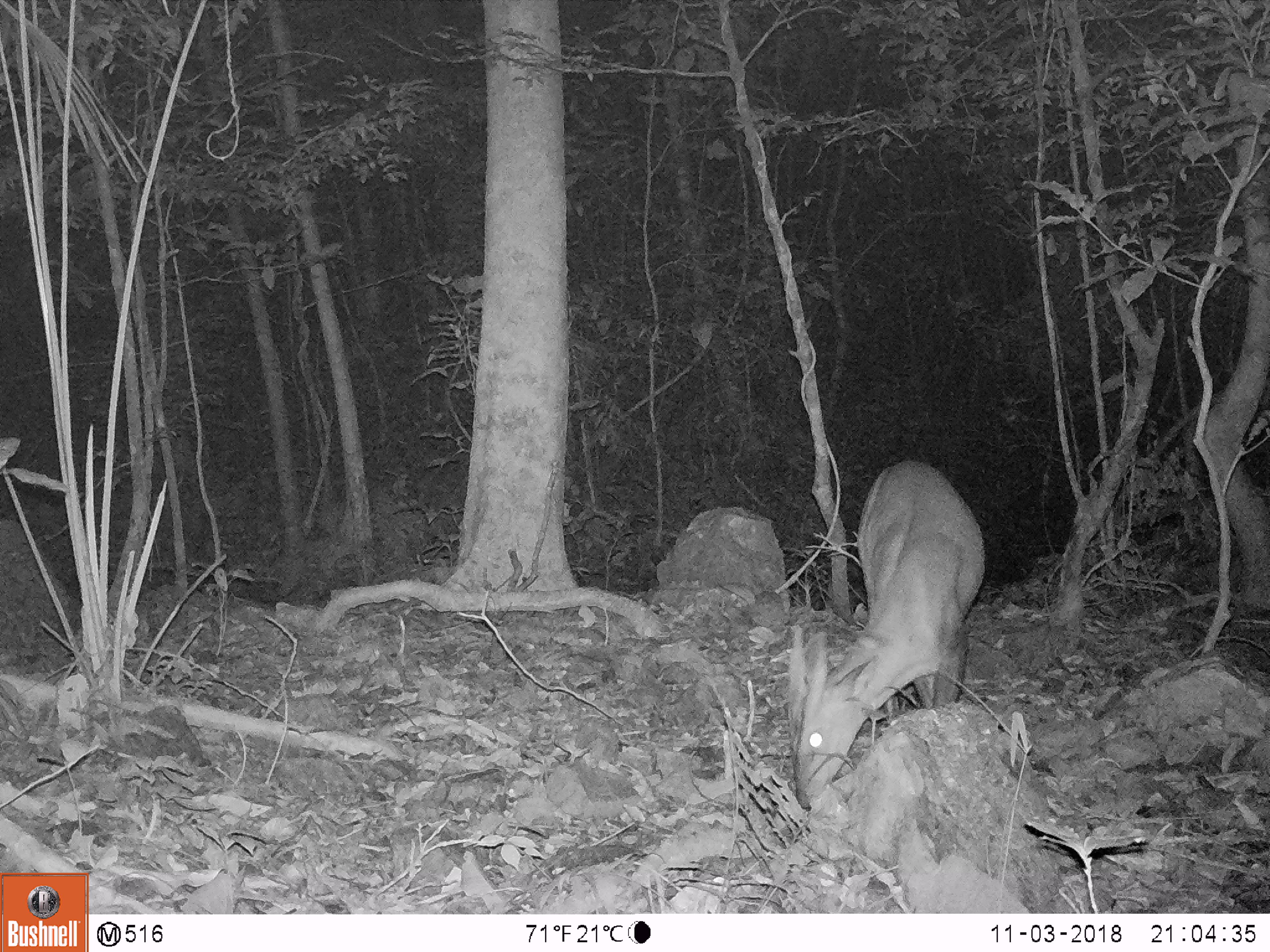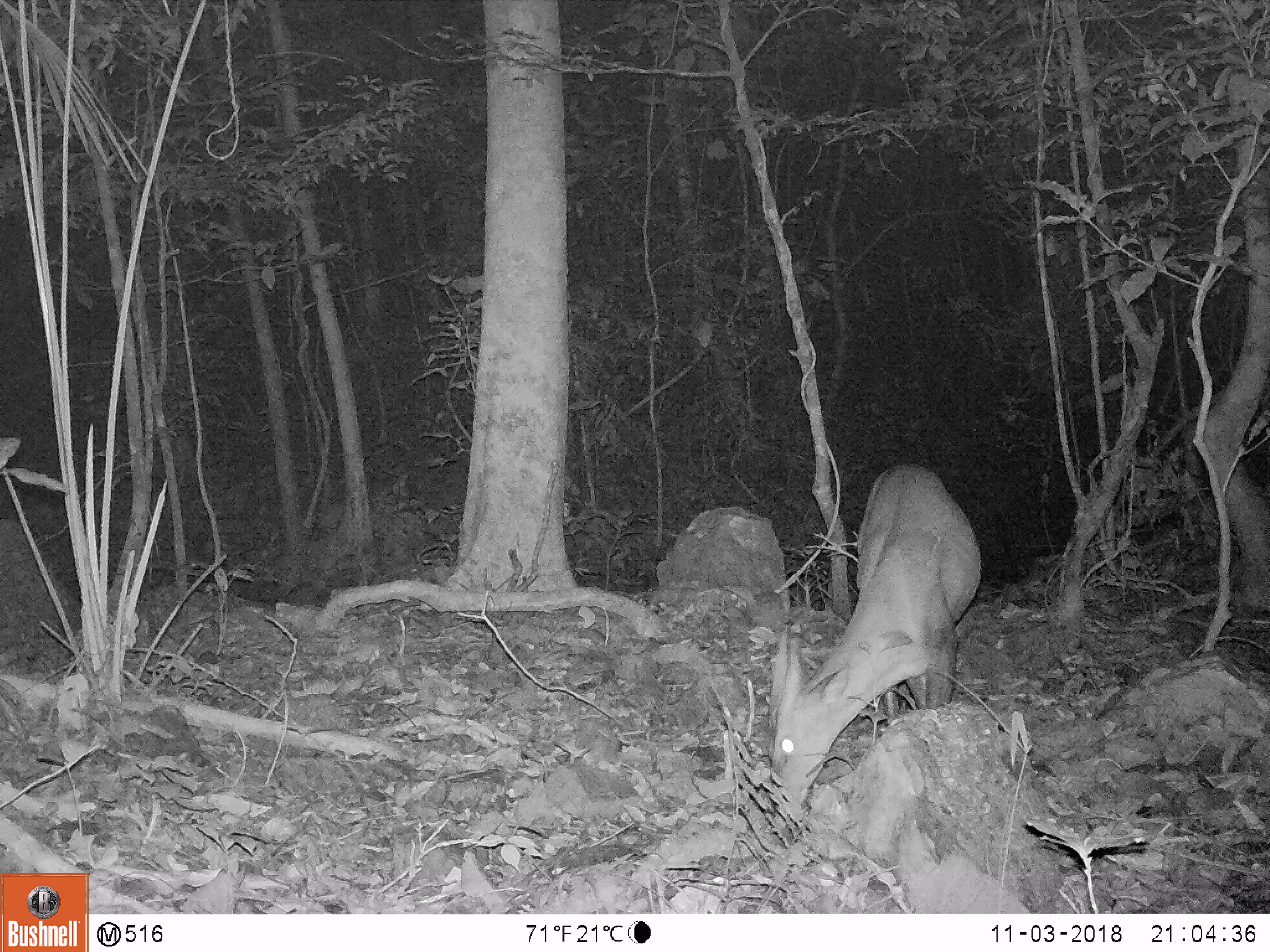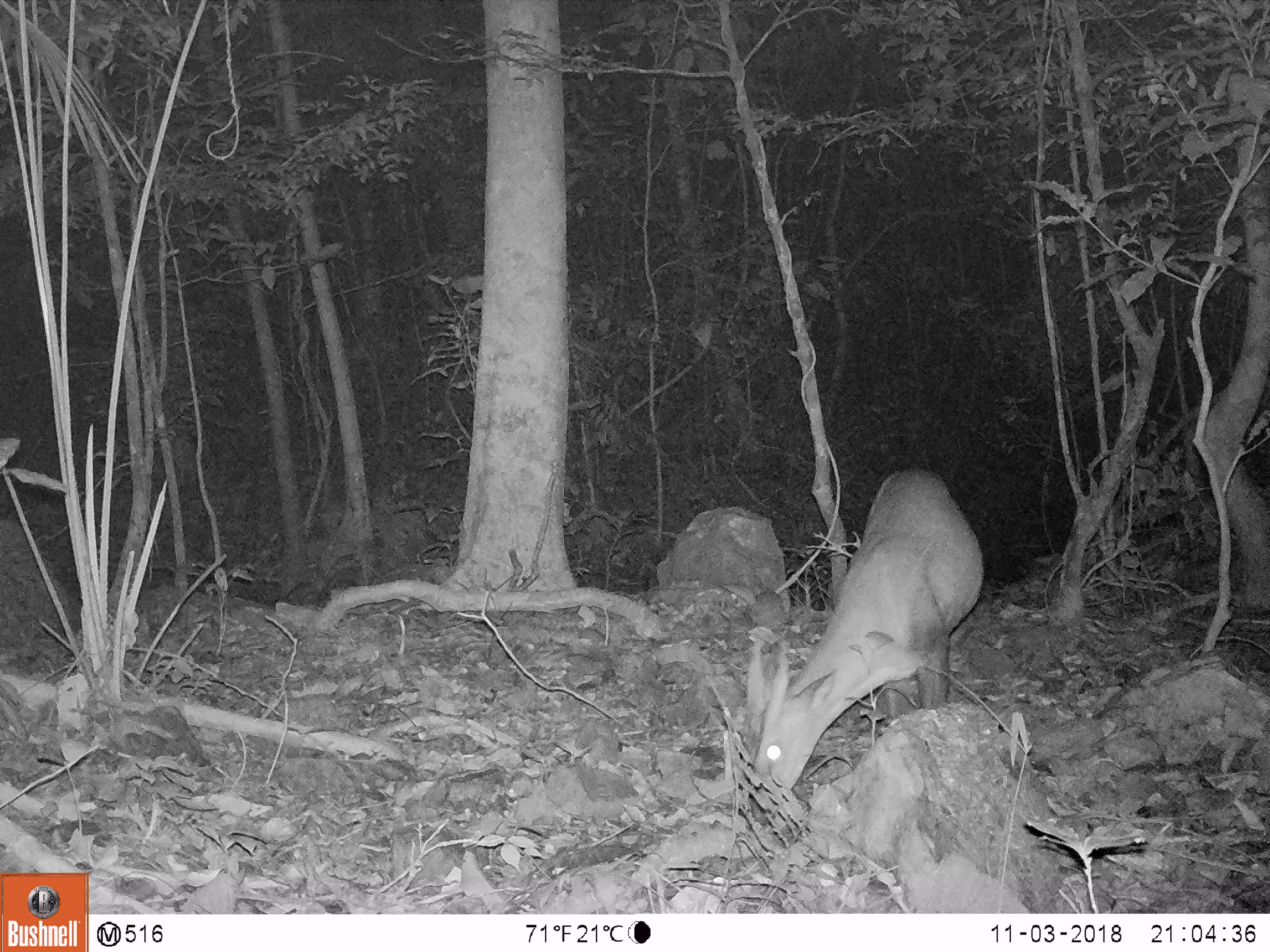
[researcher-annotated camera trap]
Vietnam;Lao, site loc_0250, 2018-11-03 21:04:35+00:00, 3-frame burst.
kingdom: Animalia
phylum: Chordata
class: Mammalia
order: Artiodactyla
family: Cervidae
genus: Muntiacus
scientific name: Muntiacus vuquangensis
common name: large-antlered muntjac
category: large antlered muntjac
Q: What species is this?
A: Large antlered muntjac (large-antlered muntjac) (Muntiacus vuquangensis).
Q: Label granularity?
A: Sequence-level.